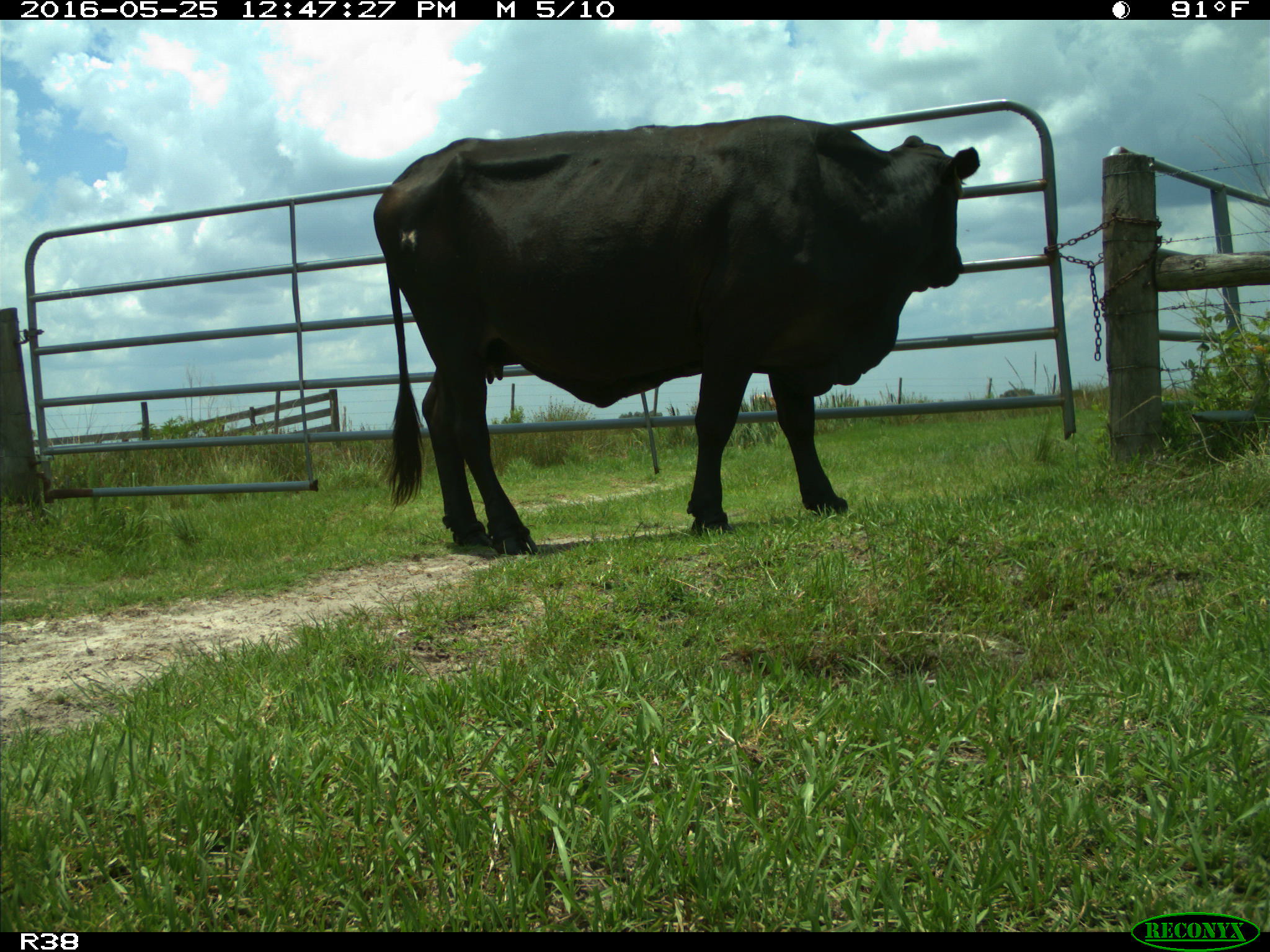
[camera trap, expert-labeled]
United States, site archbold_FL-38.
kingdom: Animalia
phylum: Chordata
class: Mammalia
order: Artiodactyla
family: Bovidae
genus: Bos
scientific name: Bos taurus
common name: domestic cow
Bos taurus (domestic cow).